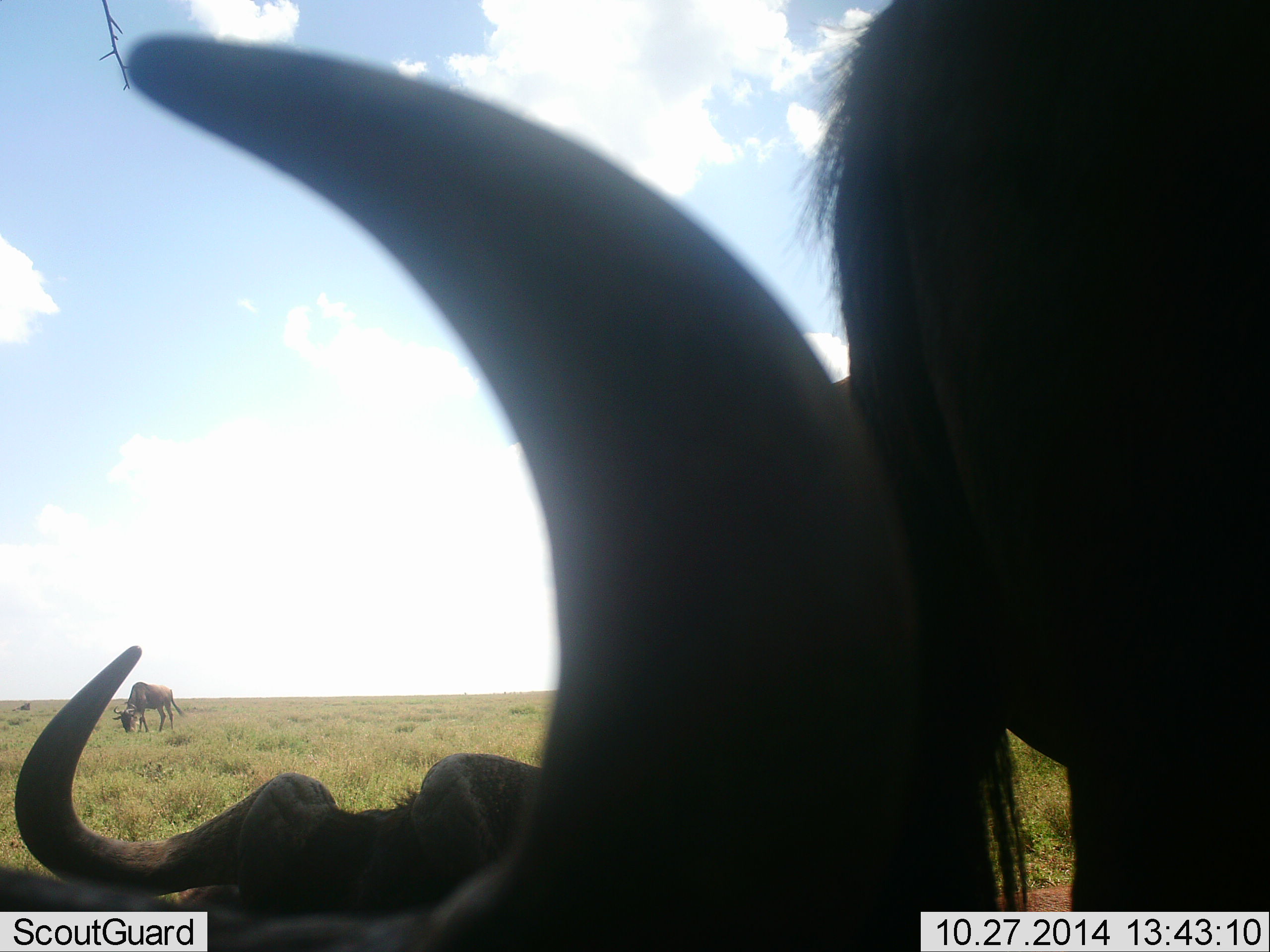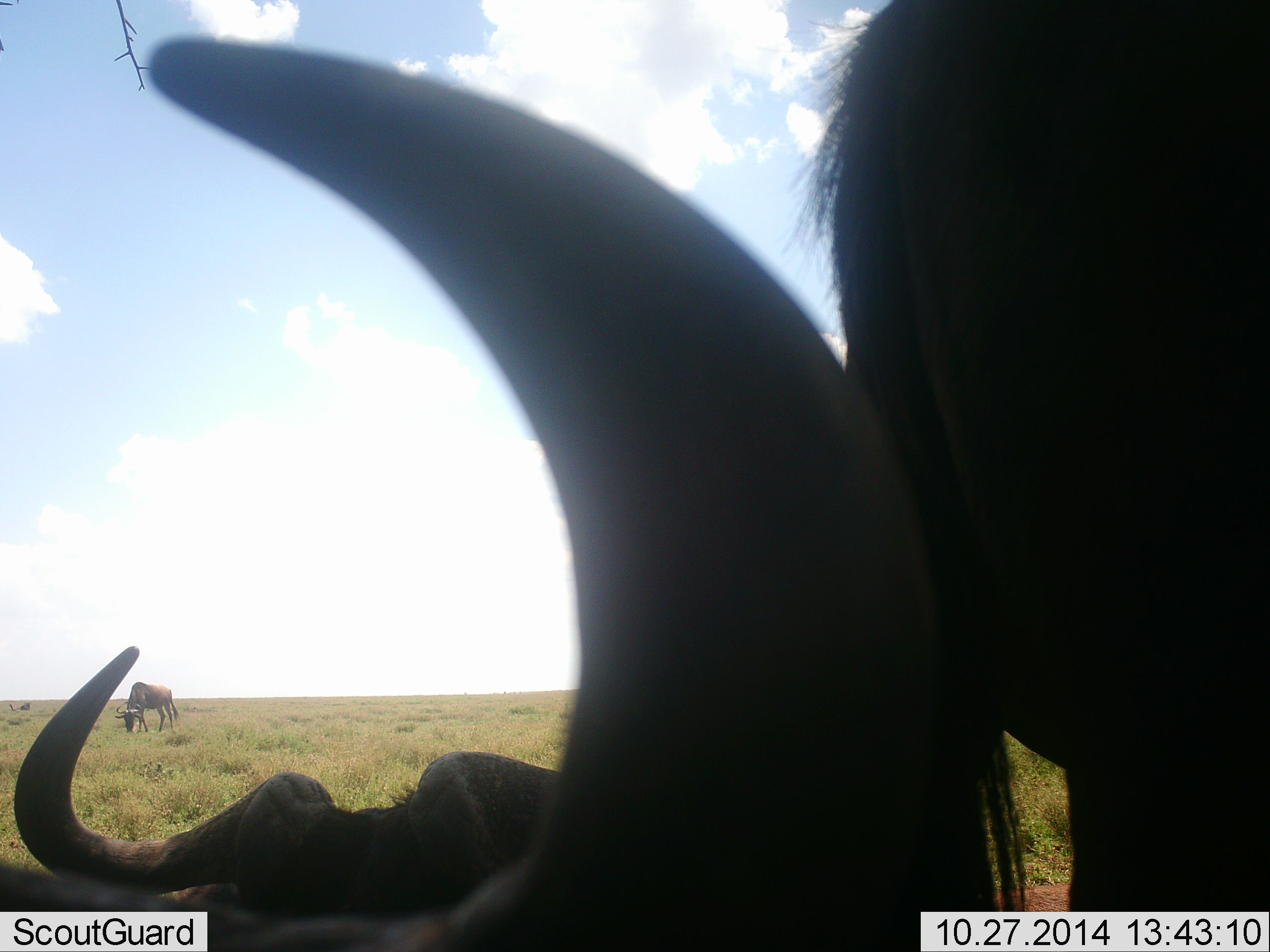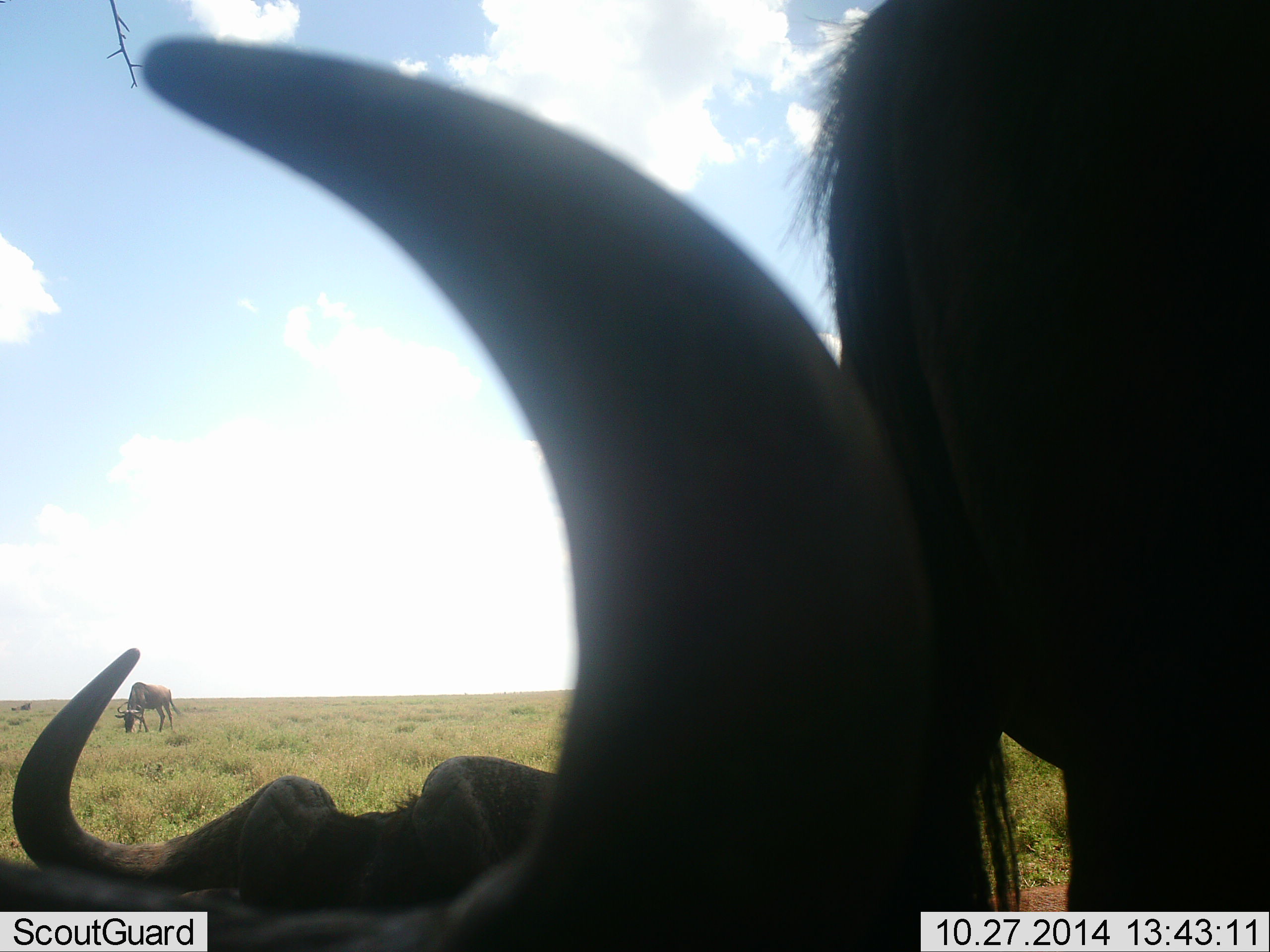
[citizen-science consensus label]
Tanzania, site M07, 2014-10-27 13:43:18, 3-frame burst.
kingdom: Animalia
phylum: Chordata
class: Mammalia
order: Artiodactyla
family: Bovidae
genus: Connochaetes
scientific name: Connochaetes taurinus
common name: blue wildebeest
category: wildebeest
Wildebeest (blue wildebeest) (Connochaetes taurinus), count 3. Behavior (volunteer vote fractions): standing 40%, resting 90%, moving 0%, interacting 0%. Young present (vote fraction): 0%. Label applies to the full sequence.